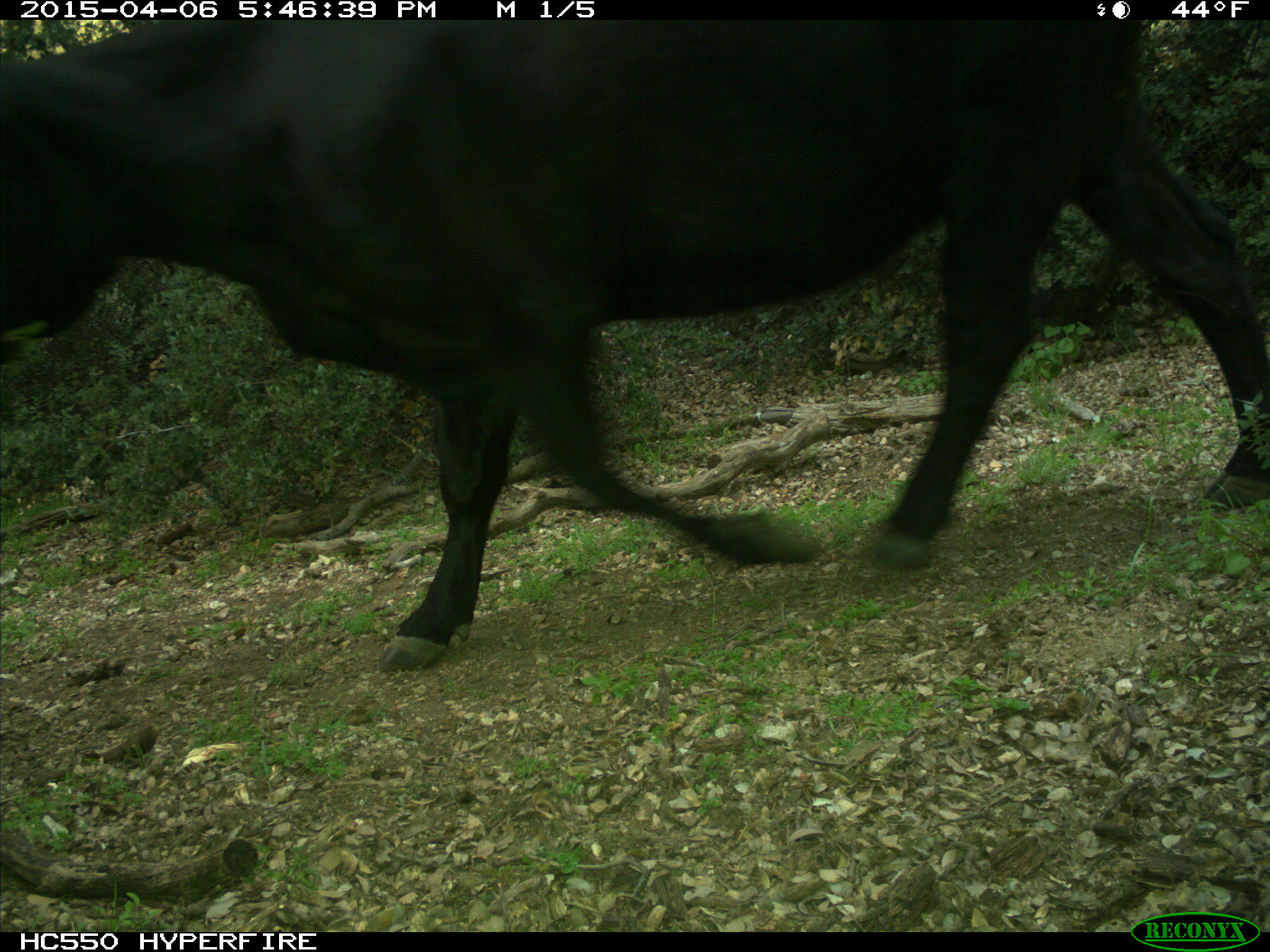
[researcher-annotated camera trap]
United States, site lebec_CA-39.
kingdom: Animalia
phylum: Chordata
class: Mammalia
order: Artiodactyla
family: Bovidae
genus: Bos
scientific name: Bos taurus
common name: domestic cow